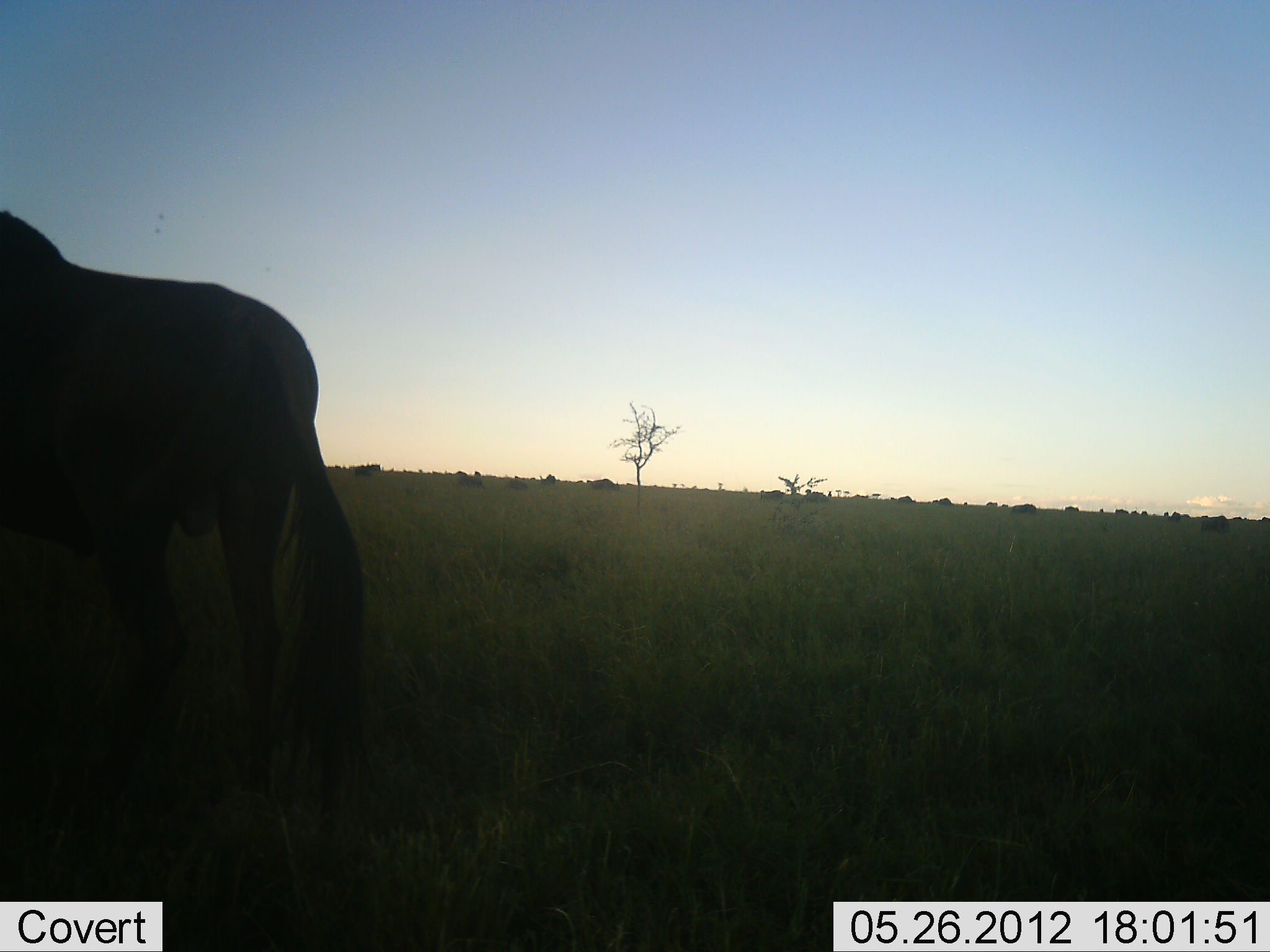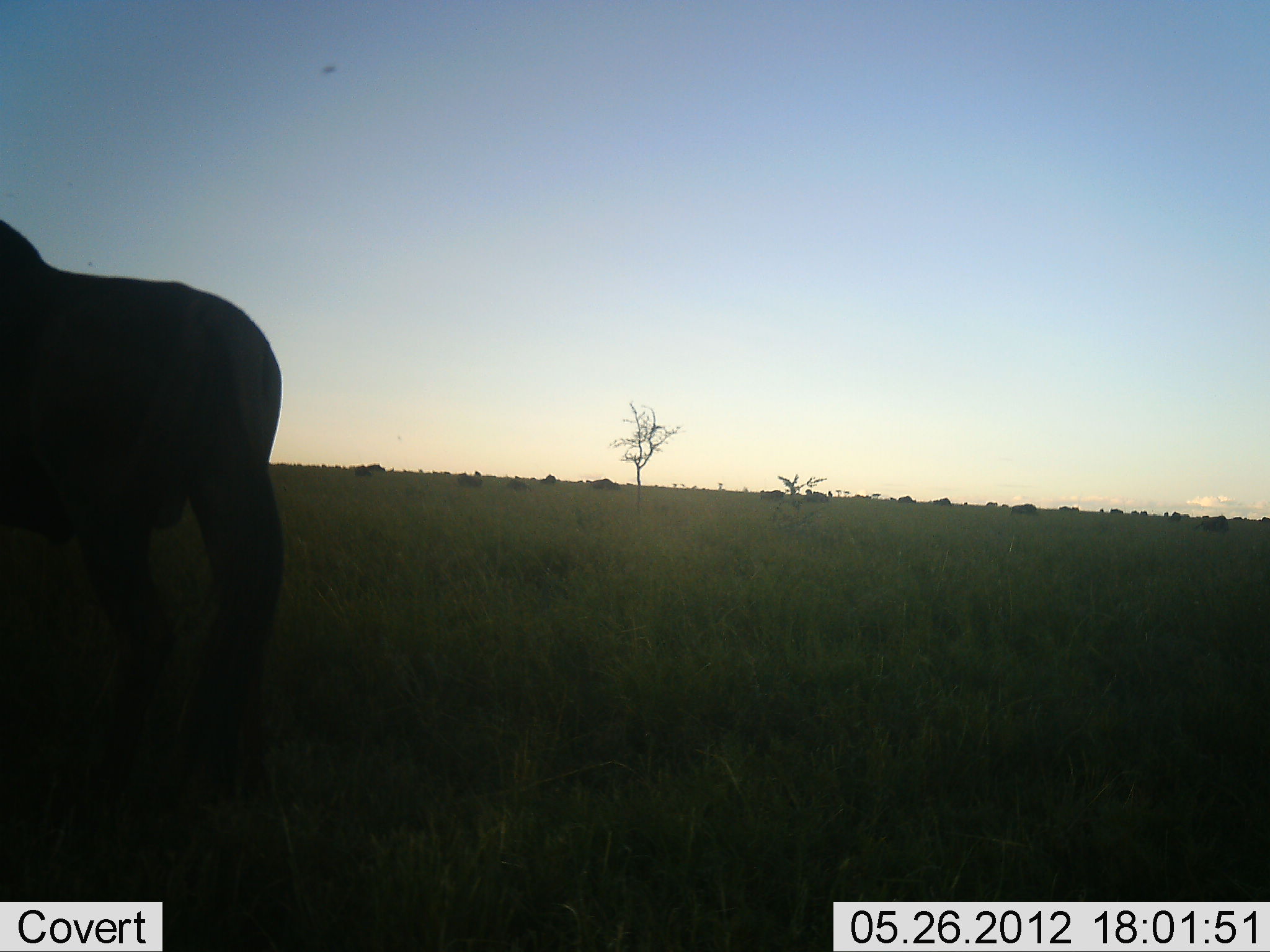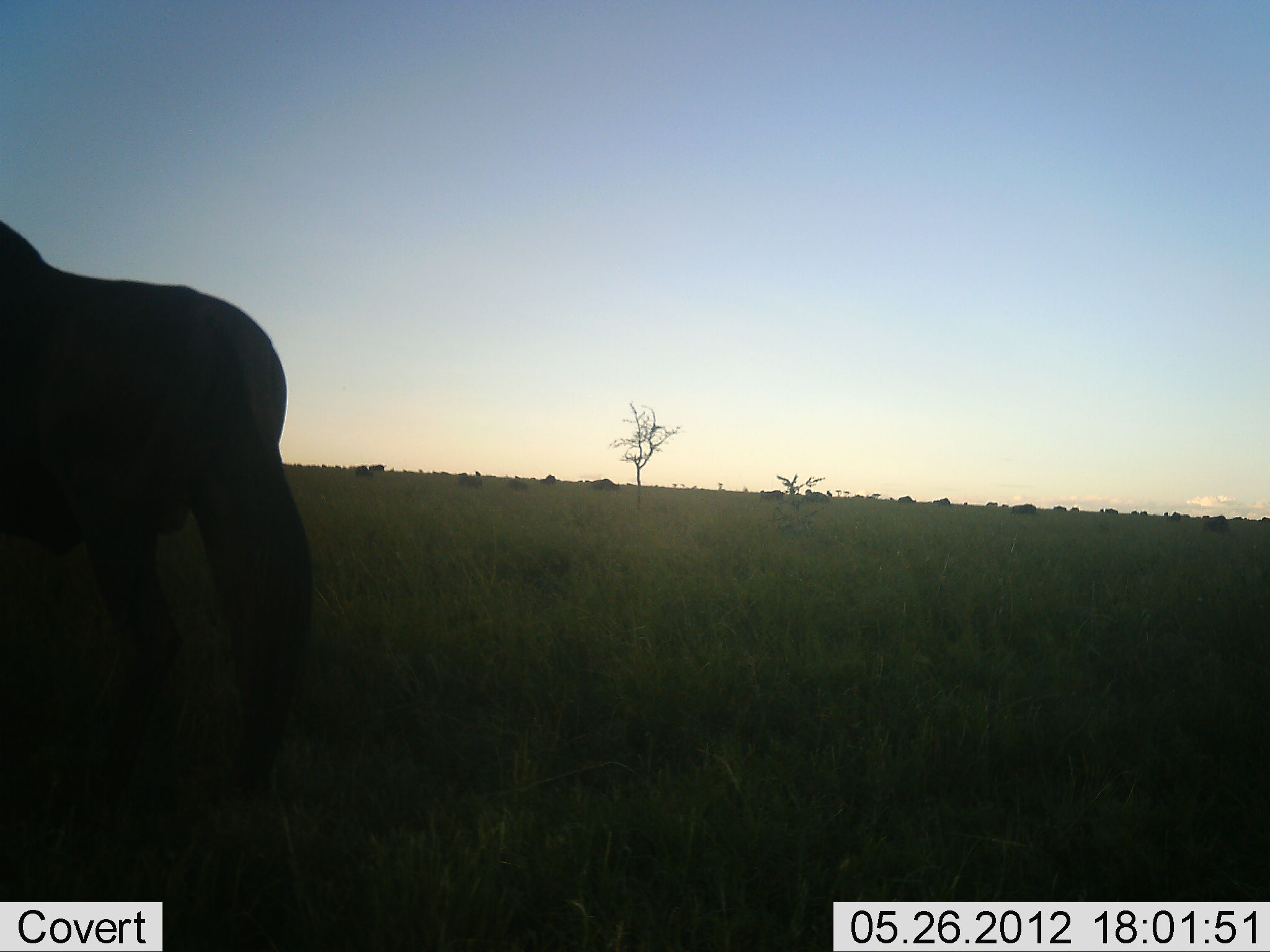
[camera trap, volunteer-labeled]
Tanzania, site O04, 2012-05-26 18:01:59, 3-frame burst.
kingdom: Animalia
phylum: Chordata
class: Mammalia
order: Artiodactyla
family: Bovidae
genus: Connochaetes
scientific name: Connochaetes taurinus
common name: blue wildebeest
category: wildebeest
Wildebeest (blue wildebeest) (Connochaetes taurinus), count 1. Behavior (volunteer vote fractions): standing 91%, resting 0%, moving 9%, interacting 0%. Young present (vote fraction): 0%. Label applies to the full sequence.